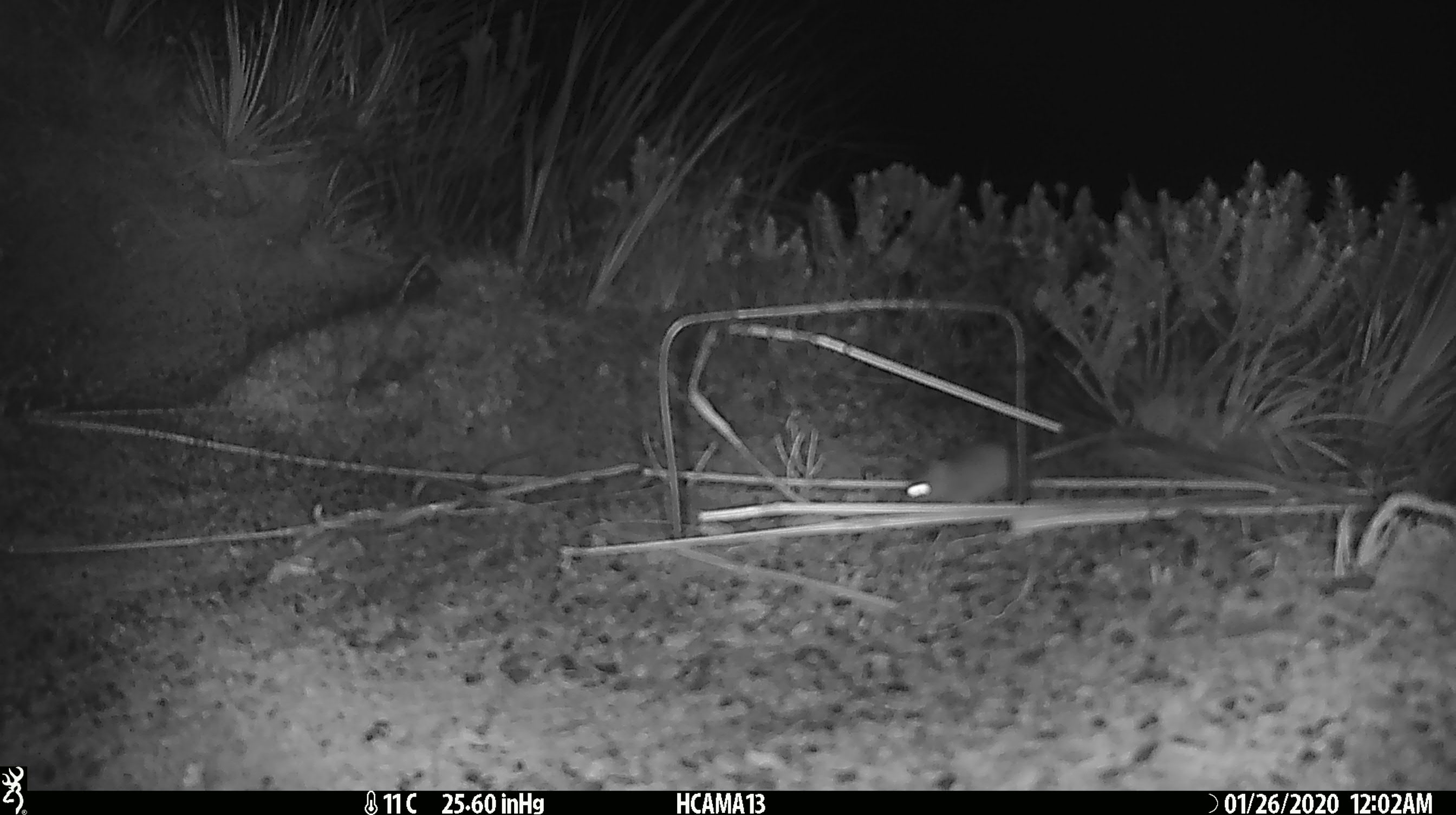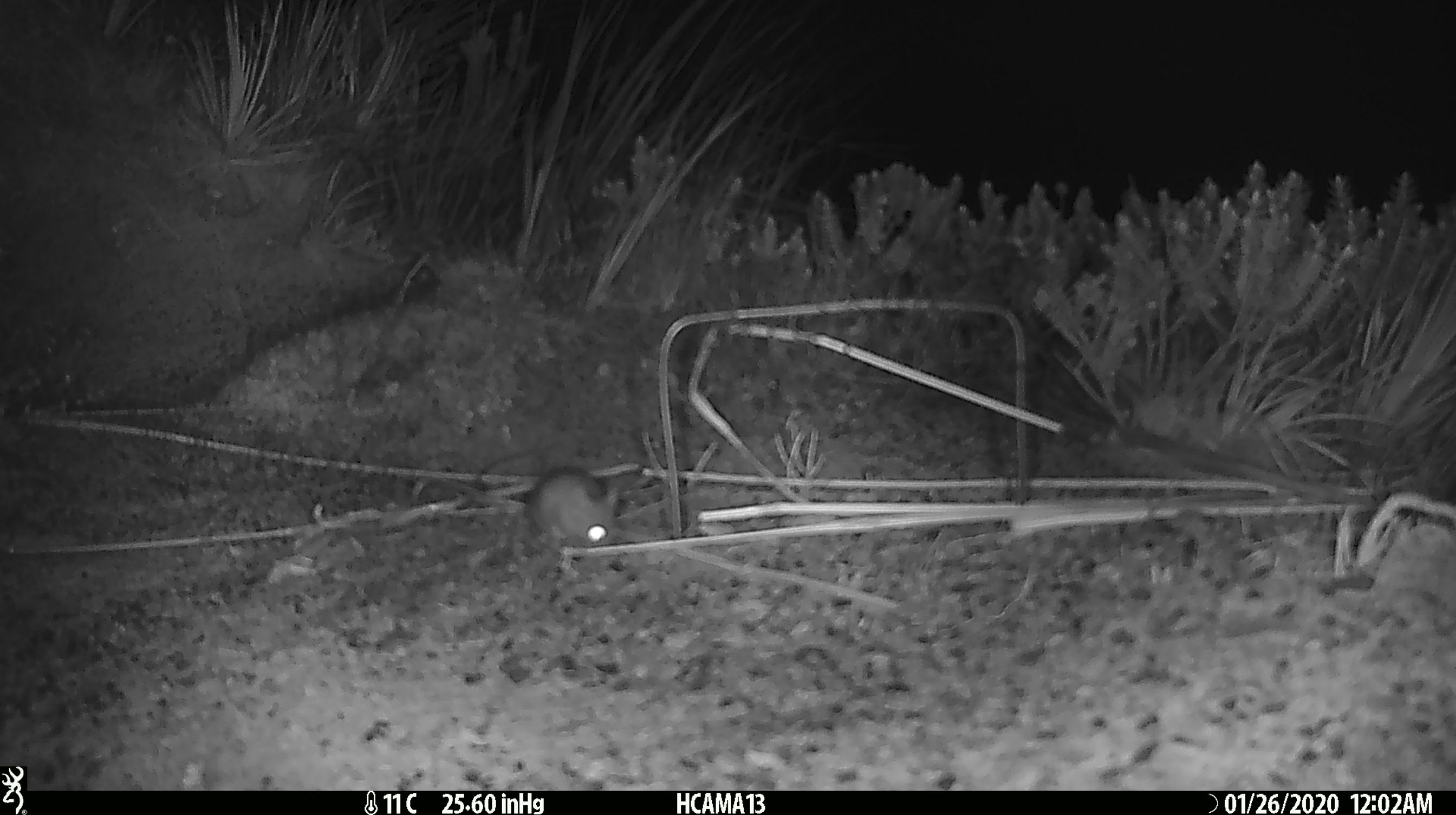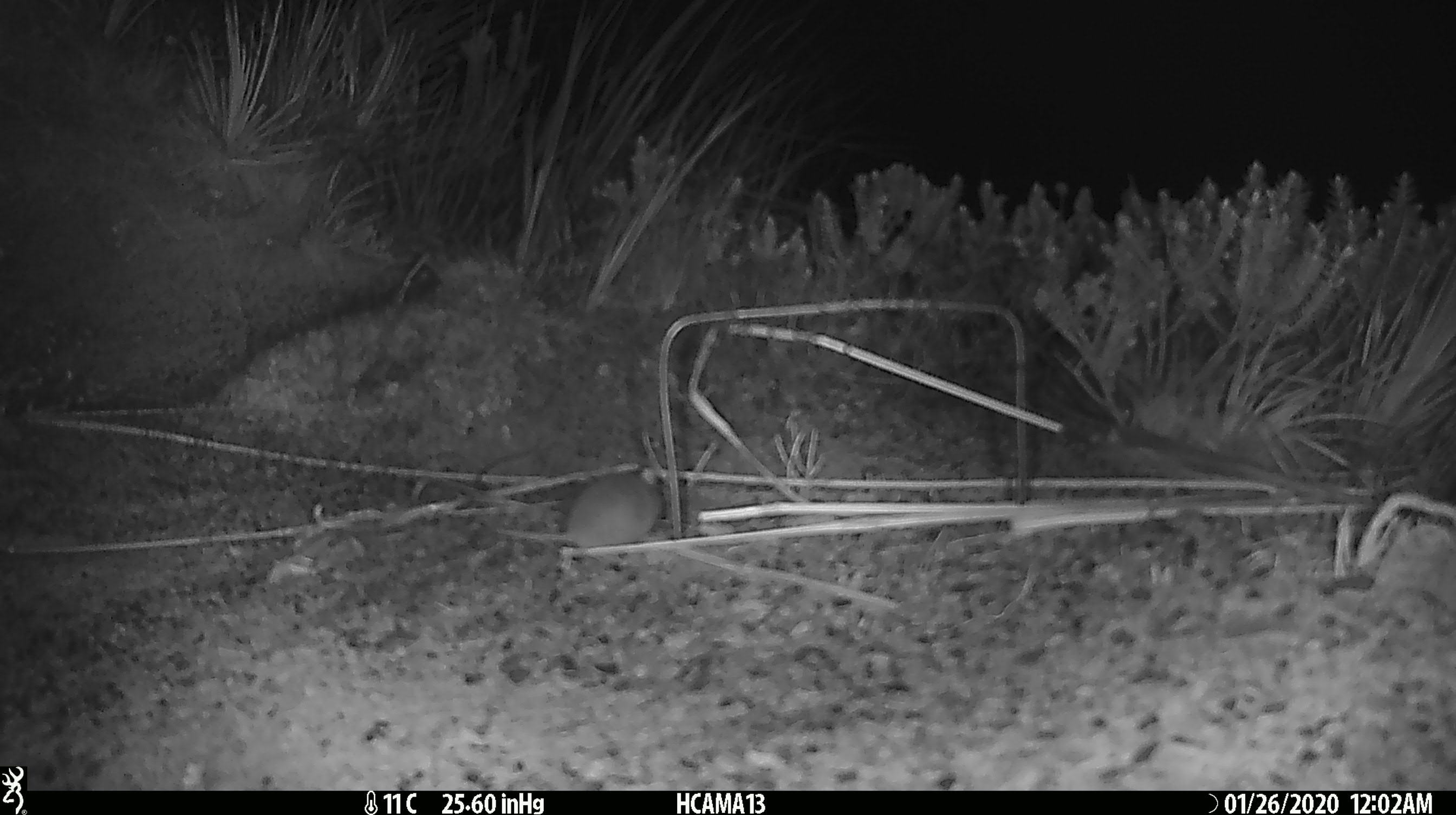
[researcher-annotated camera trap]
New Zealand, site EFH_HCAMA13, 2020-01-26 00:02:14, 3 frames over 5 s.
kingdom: Animalia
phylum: Chordata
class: Mammalia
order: Rodentia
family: Muridae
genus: Mus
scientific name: Mus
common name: mouse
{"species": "mouse (Mus)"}